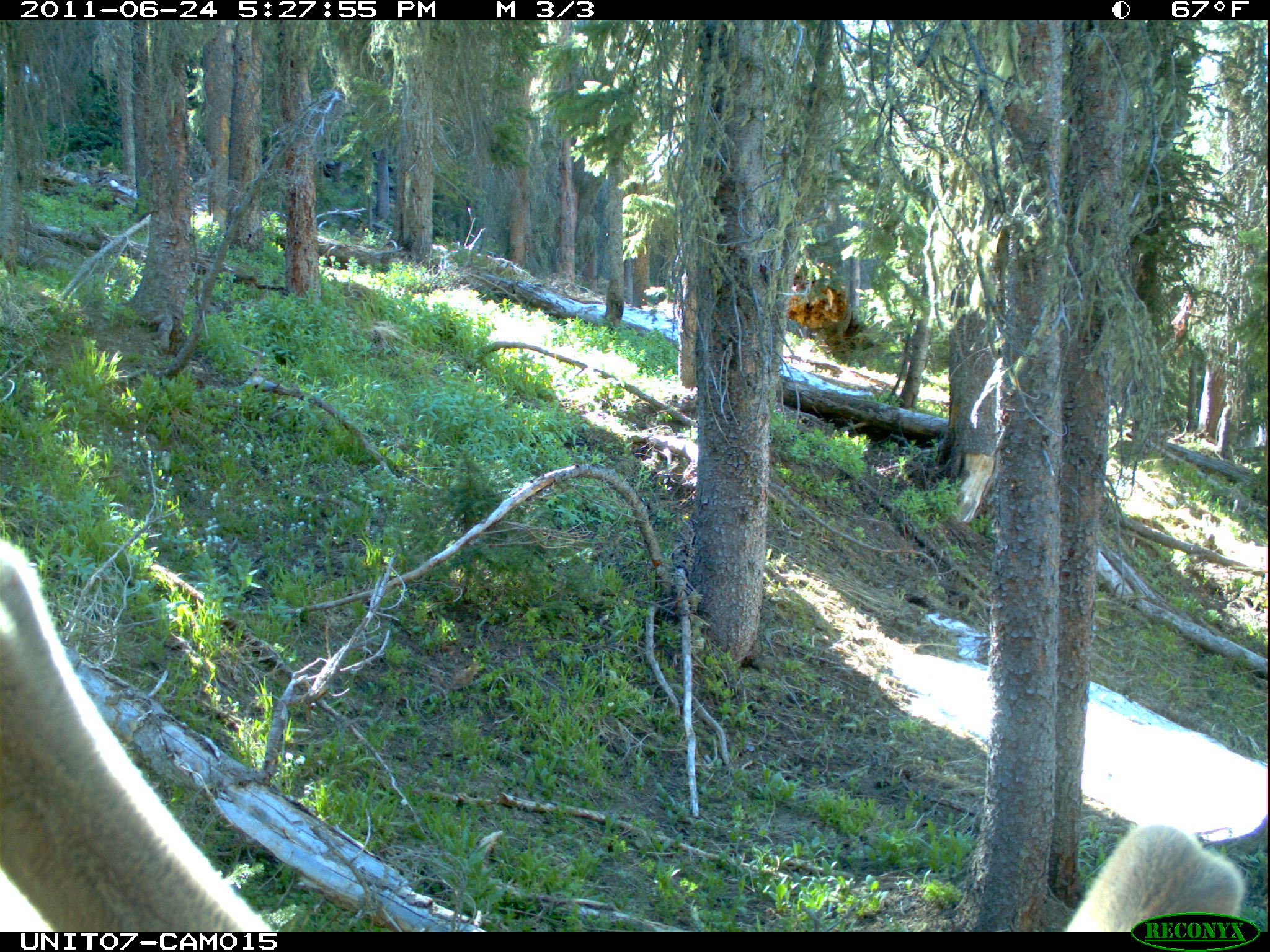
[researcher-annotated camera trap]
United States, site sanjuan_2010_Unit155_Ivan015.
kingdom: Animalia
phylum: Chordata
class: Mammalia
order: Artiodactyla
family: Cervidae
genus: Cervus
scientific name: Cervus elaphus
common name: red deer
Cervus elaphus (red deer).